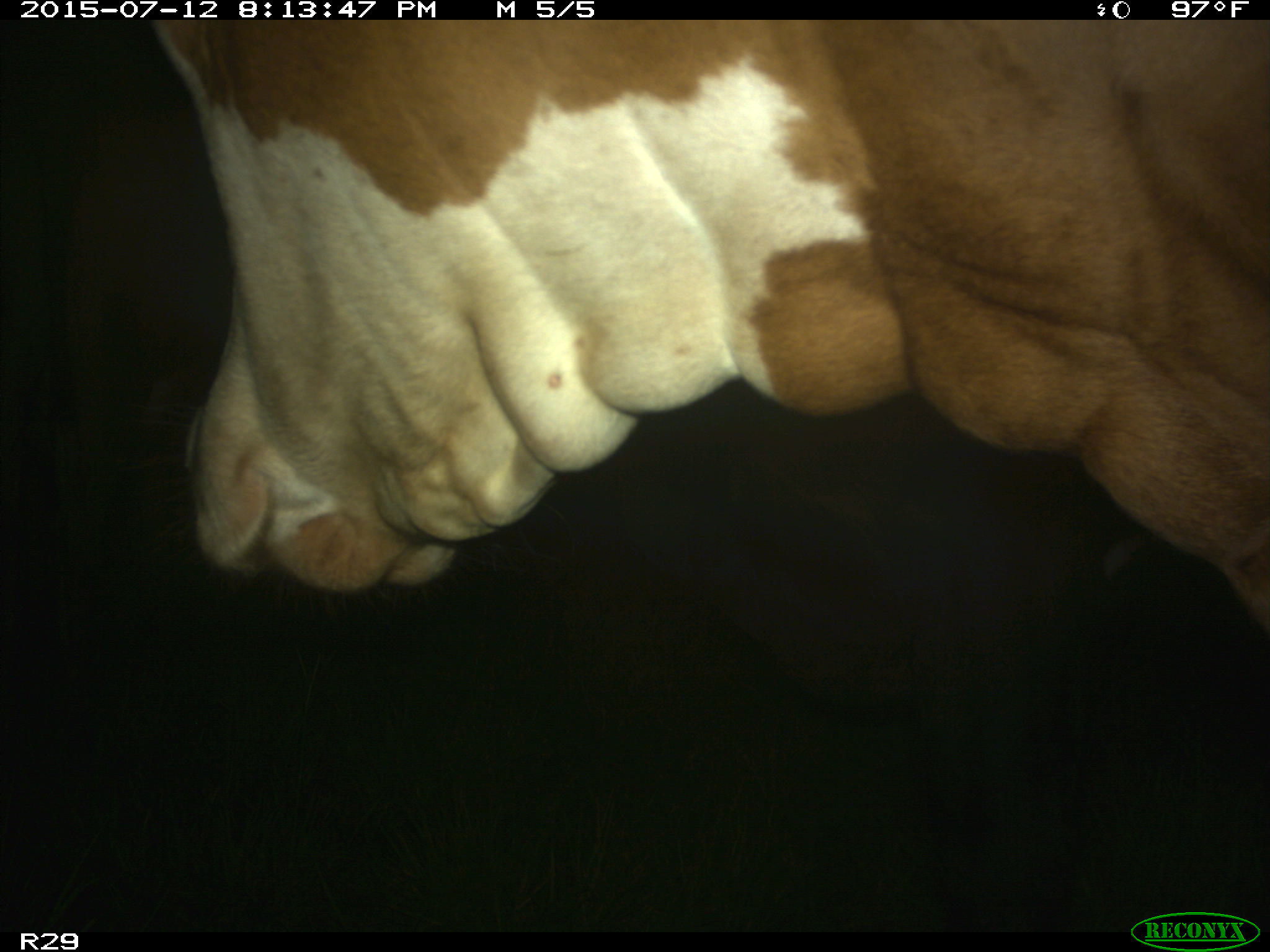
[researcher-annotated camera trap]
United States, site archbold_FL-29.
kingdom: Animalia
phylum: Chordata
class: Mammalia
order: Artiodactyla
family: Bovidae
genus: Bos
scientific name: Bos taurus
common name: domestic cow